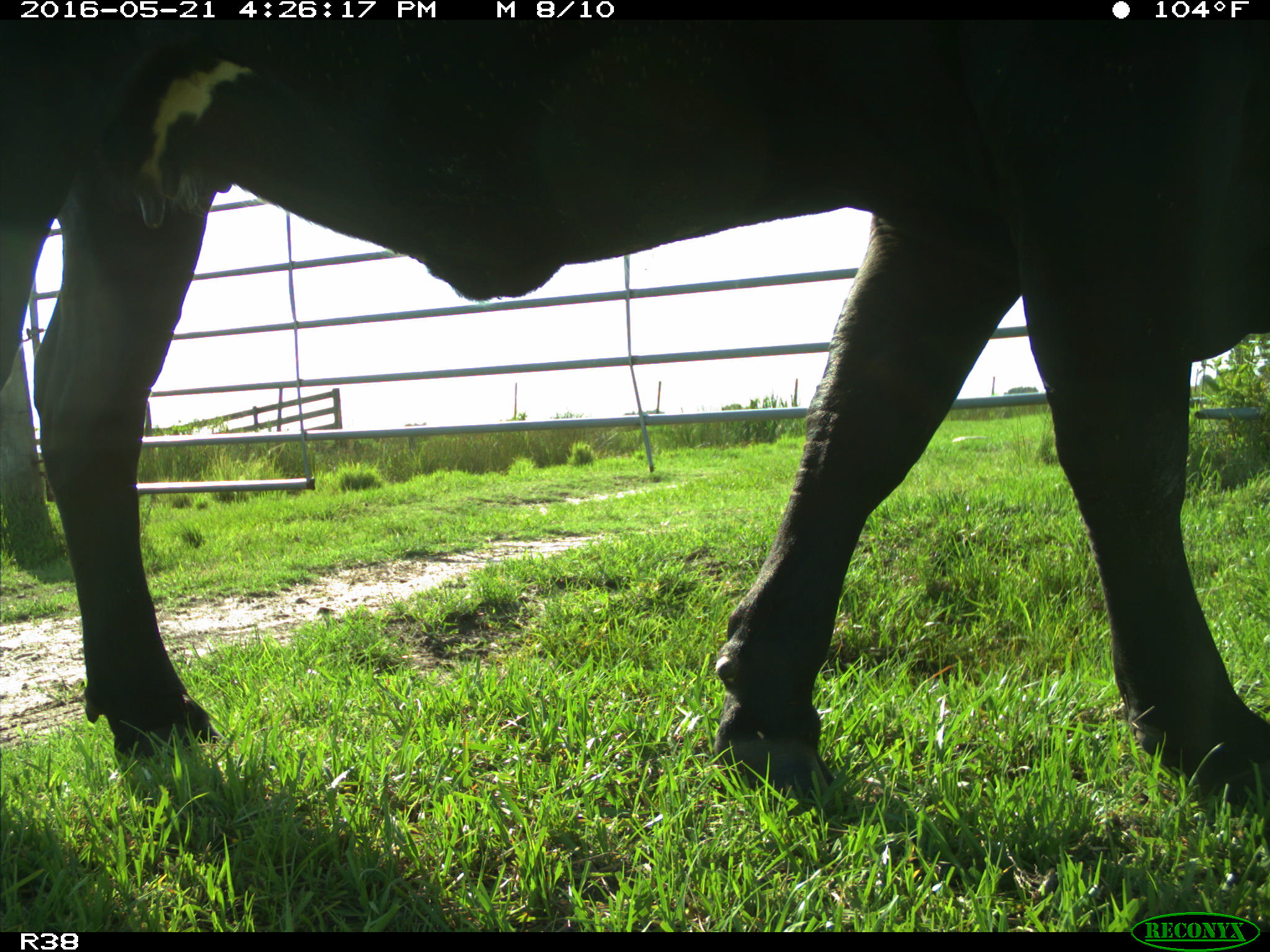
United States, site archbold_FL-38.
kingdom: Animalia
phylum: Chordata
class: Mammalia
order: Artiodactyla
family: Bovidae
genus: Bos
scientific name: Bos taurus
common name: domestic cow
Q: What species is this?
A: Bos taurus (domestic cow).